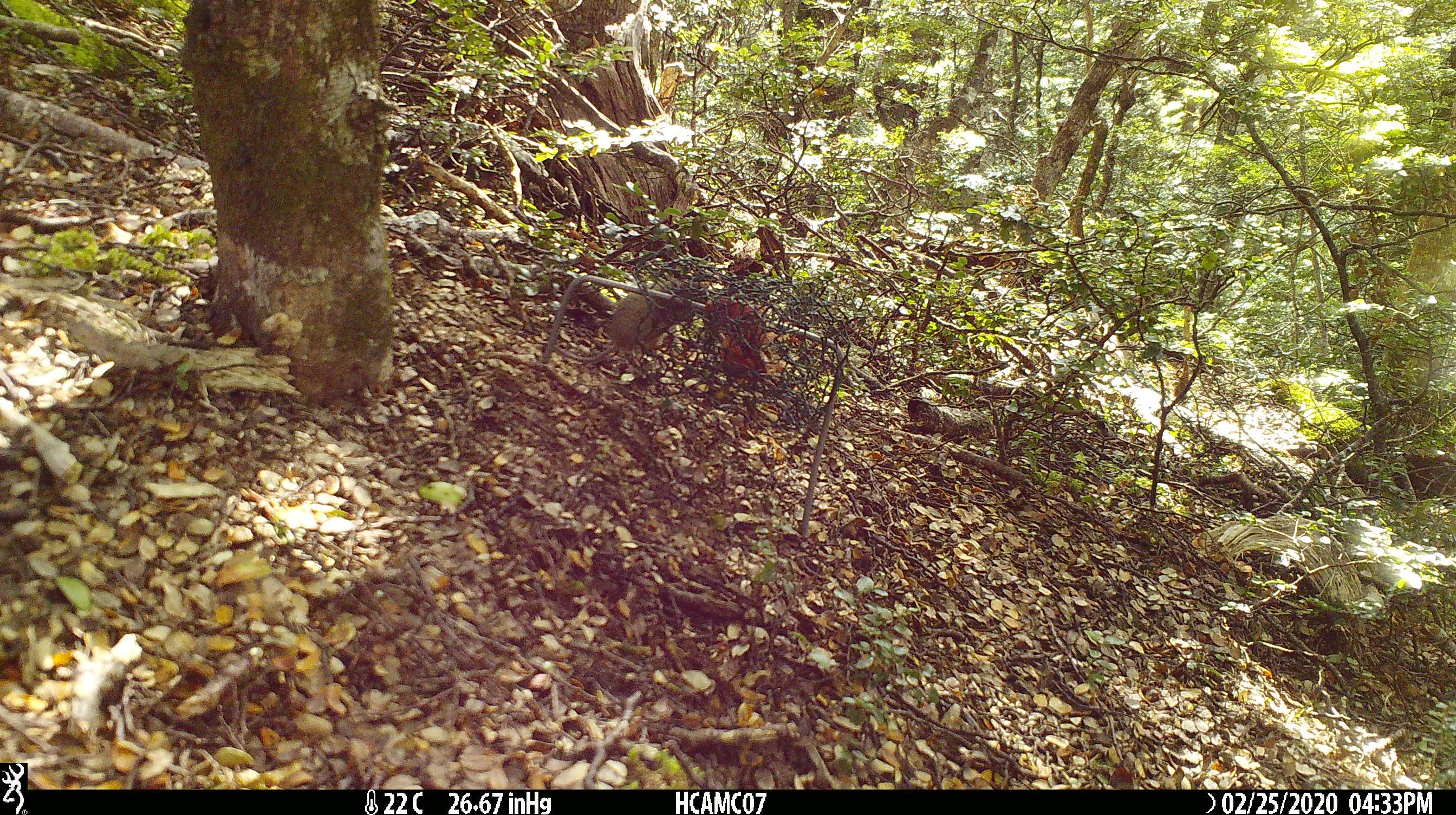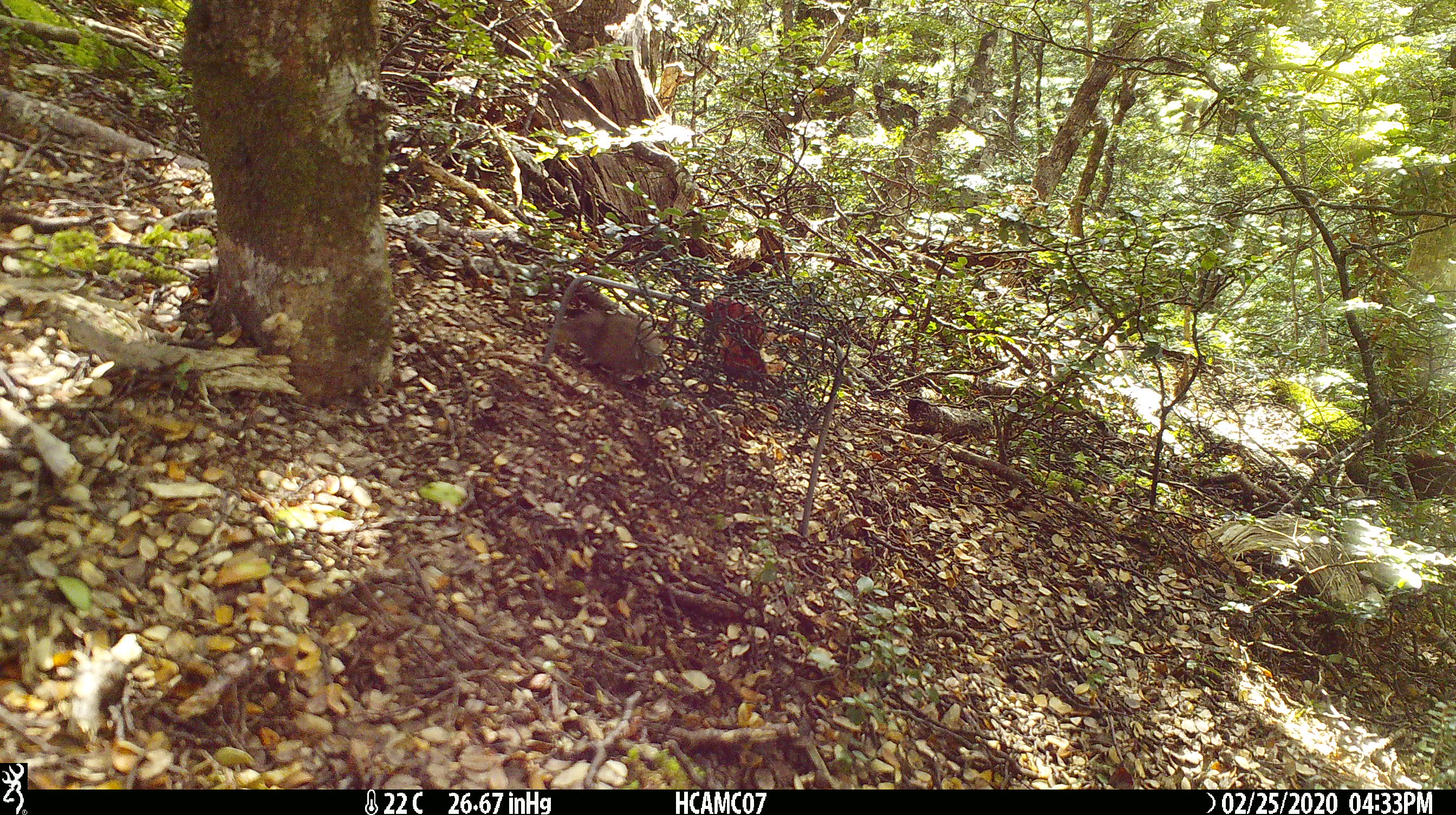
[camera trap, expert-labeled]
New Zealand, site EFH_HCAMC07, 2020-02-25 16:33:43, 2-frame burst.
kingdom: Animalia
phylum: Chordata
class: Mammalia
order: Rodentia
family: Muridae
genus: Mus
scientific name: Mus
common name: mouse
Mouse (Mus).